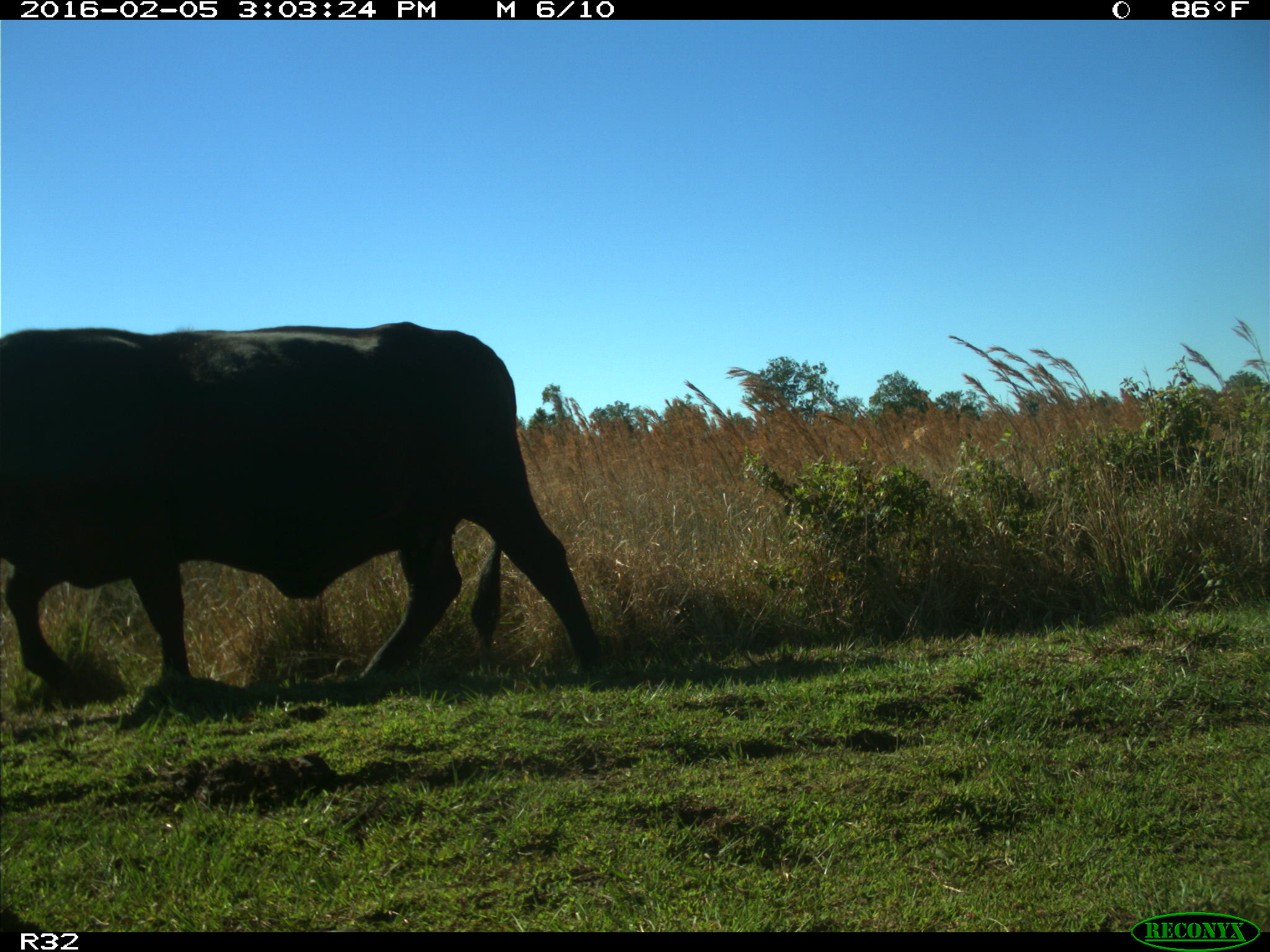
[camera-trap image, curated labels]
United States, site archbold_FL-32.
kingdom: Animalia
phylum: Chordata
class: Mammalia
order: Artiodactyla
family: Bovidae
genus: Bos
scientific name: Bos taurus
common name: domestic cow